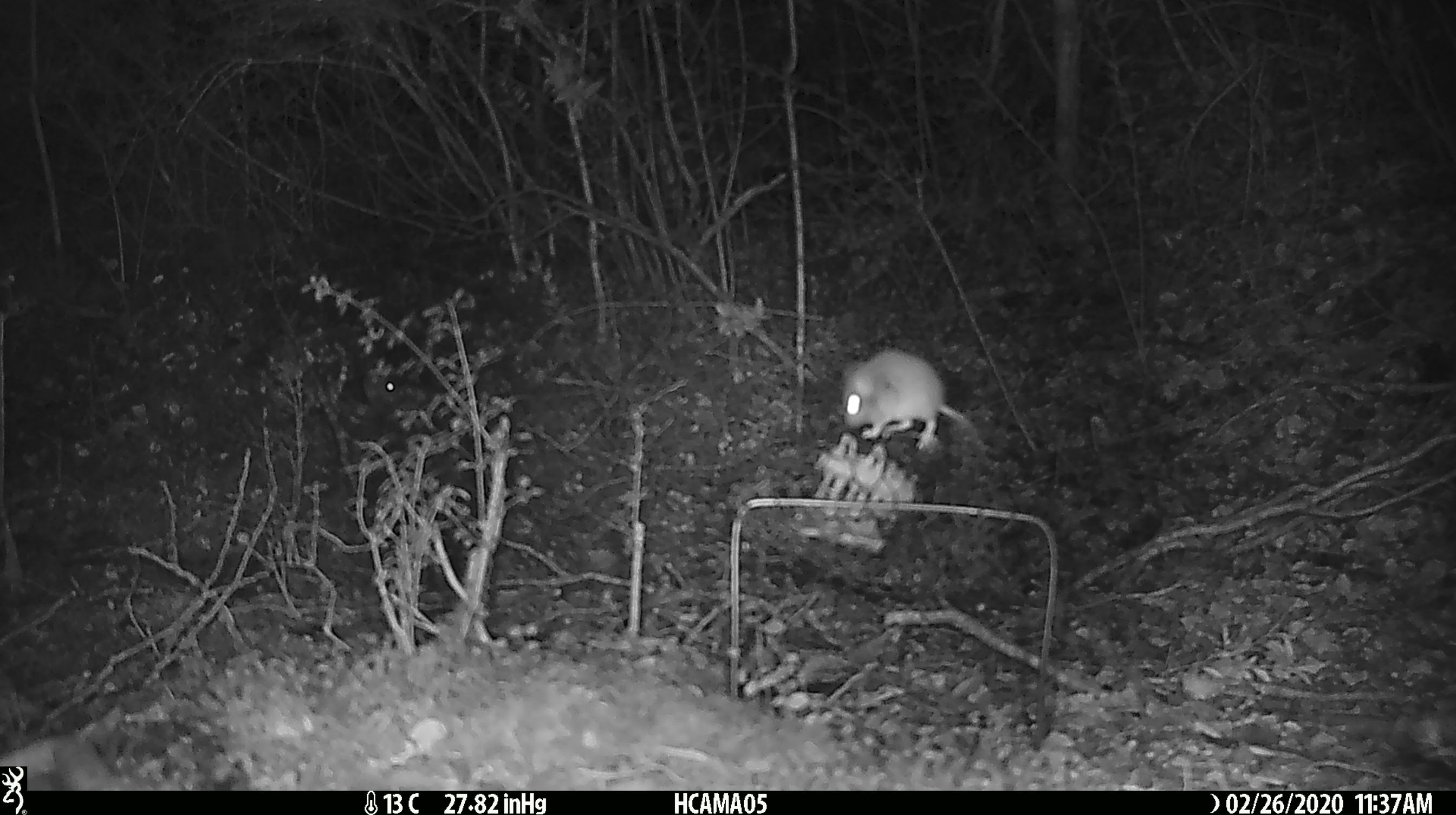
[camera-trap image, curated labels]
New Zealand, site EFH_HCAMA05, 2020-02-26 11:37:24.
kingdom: Animalia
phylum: Chordata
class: Mammalia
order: Rodentia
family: Muridae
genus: Mus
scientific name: Mus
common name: mouse